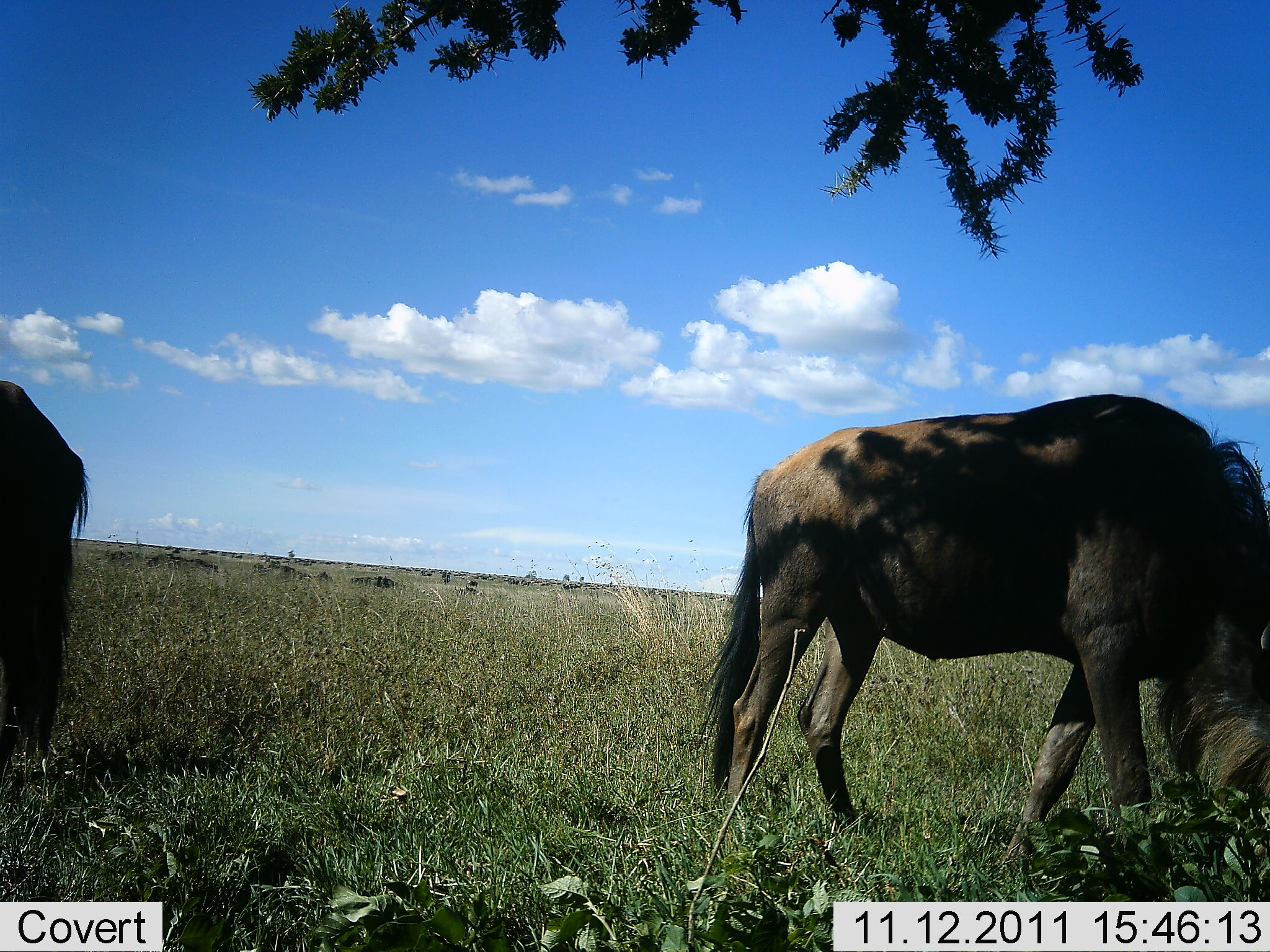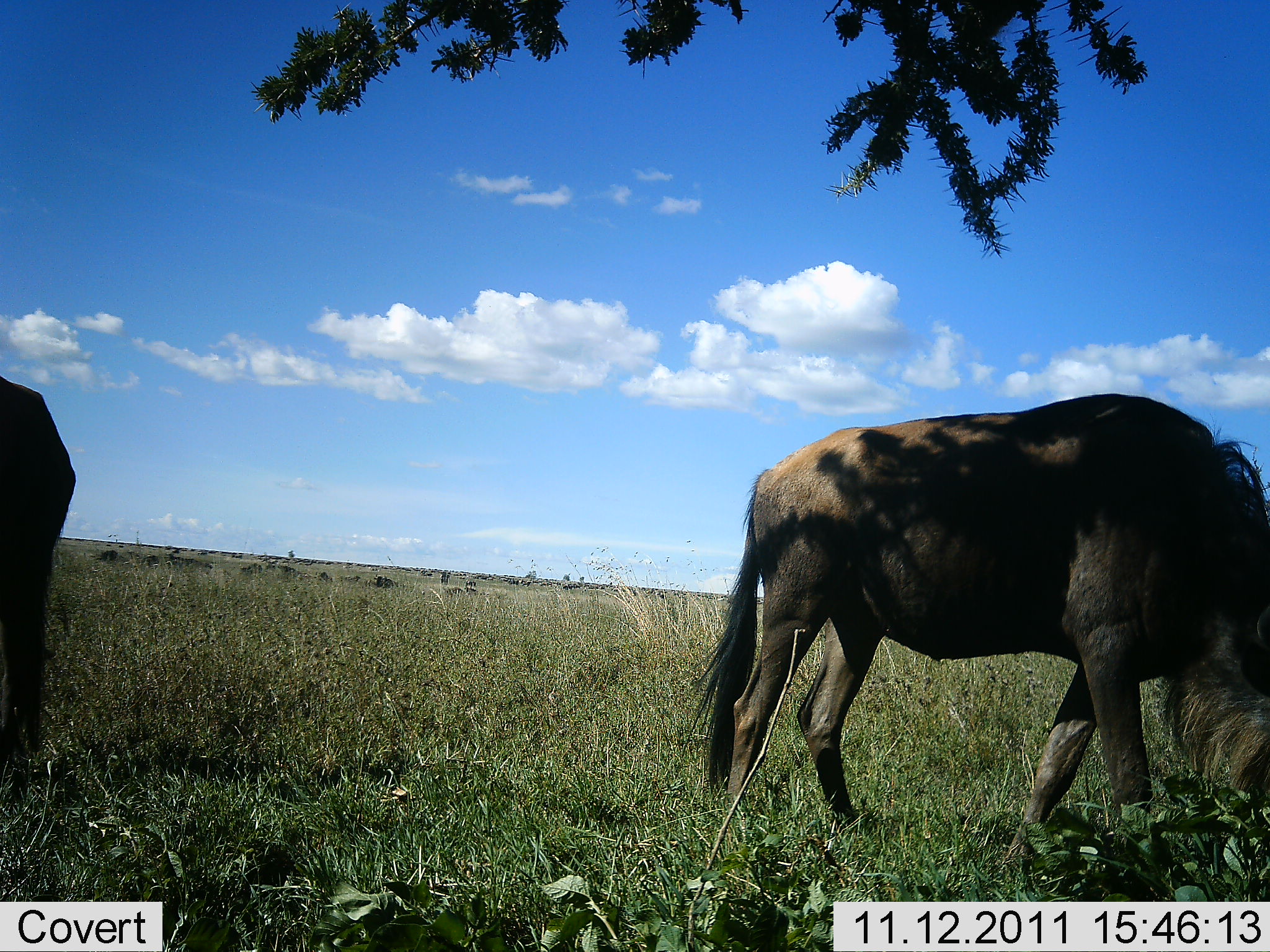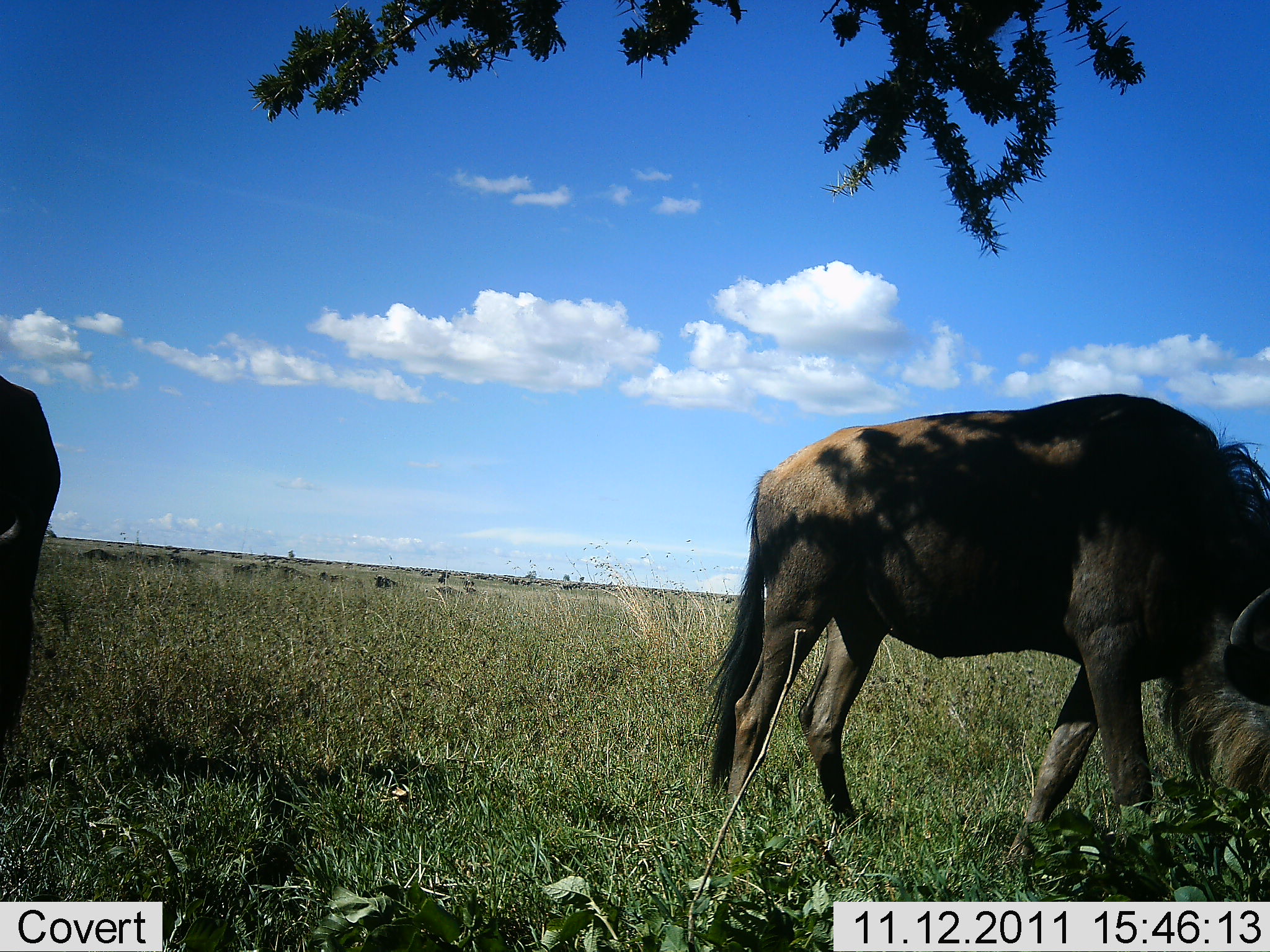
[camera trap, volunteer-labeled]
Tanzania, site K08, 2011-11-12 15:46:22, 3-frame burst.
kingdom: Animalia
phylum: Chordata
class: Mammalia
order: Artiodactyla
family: Bovidae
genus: Connochaetes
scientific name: Connochaetes taurinus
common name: blue wildebeest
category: wildebeest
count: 2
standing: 18%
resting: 9%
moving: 9%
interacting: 0%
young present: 0%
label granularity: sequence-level